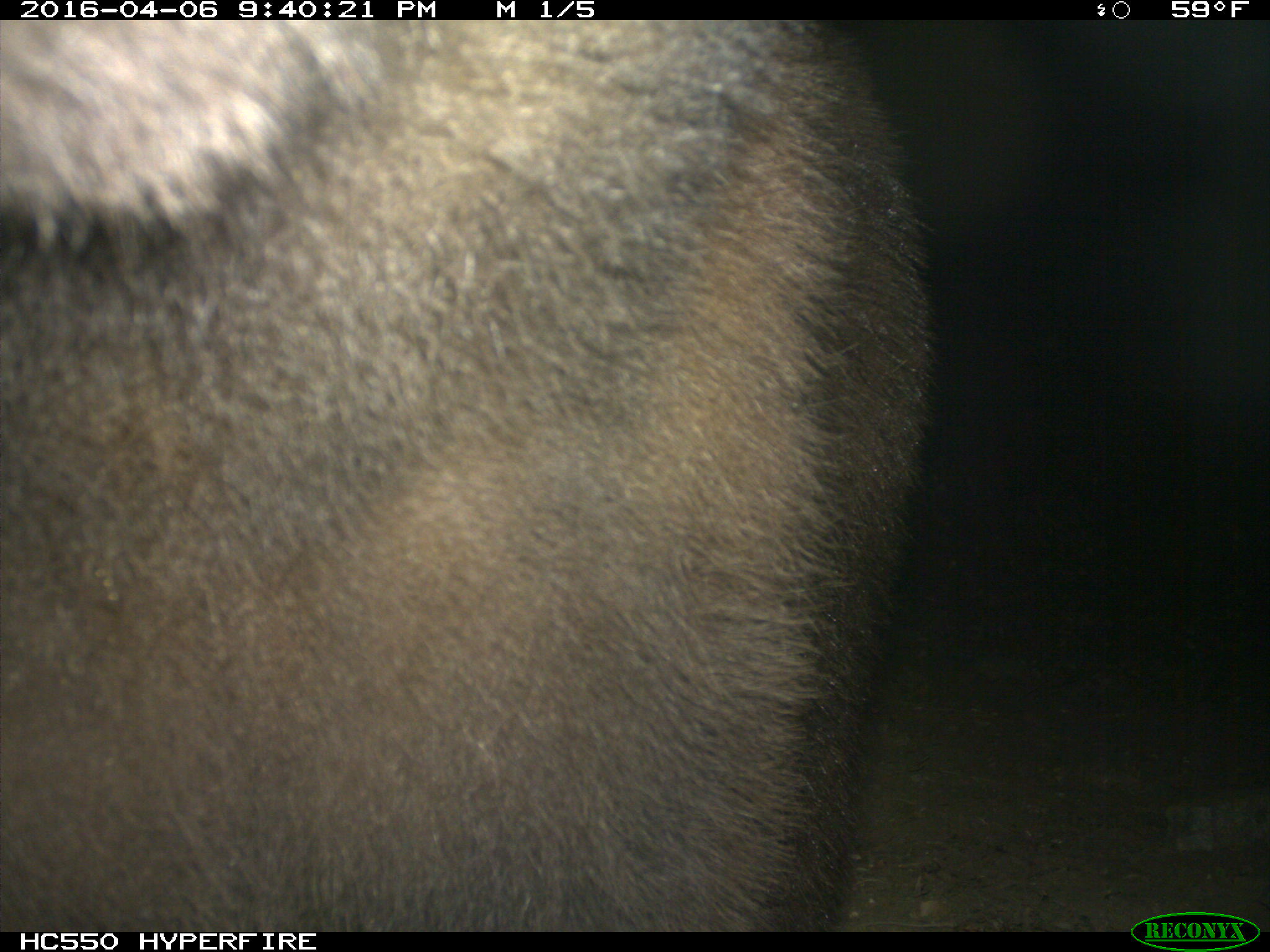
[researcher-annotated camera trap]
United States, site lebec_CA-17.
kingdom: Animalia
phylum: Chordata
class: Mammalia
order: Carnivora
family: Ursidae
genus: Ursus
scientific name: Ursus americanus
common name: american black bear